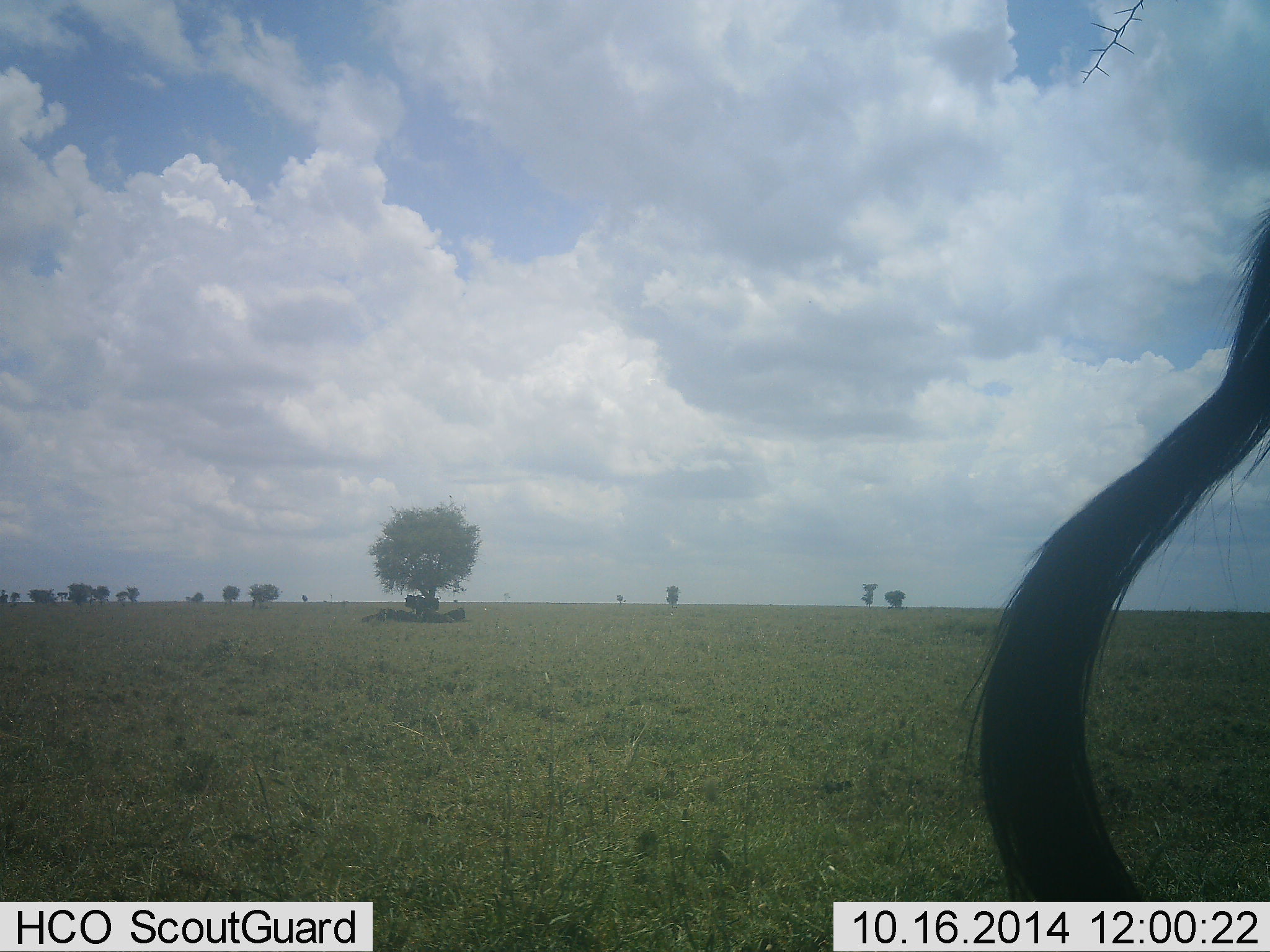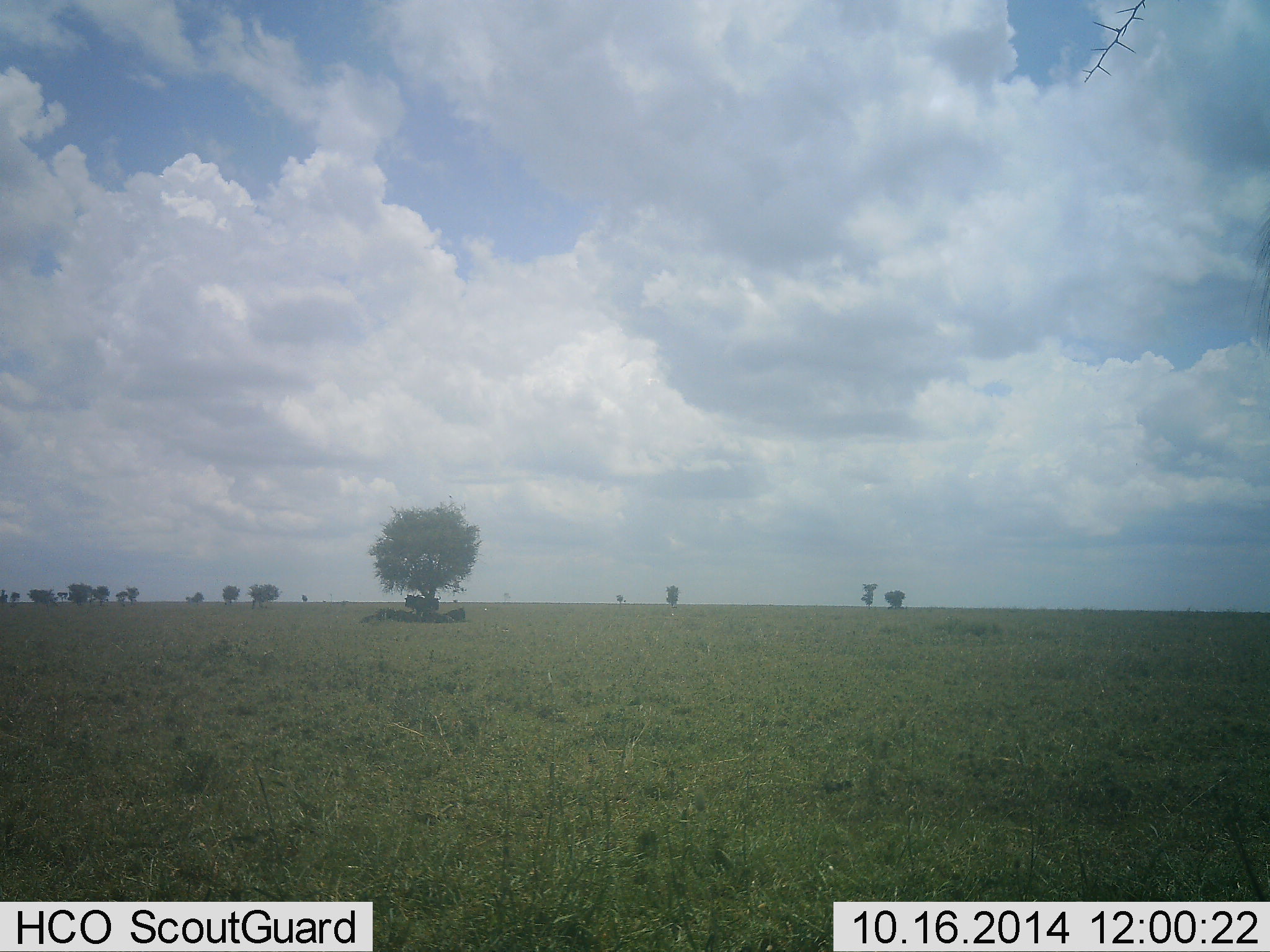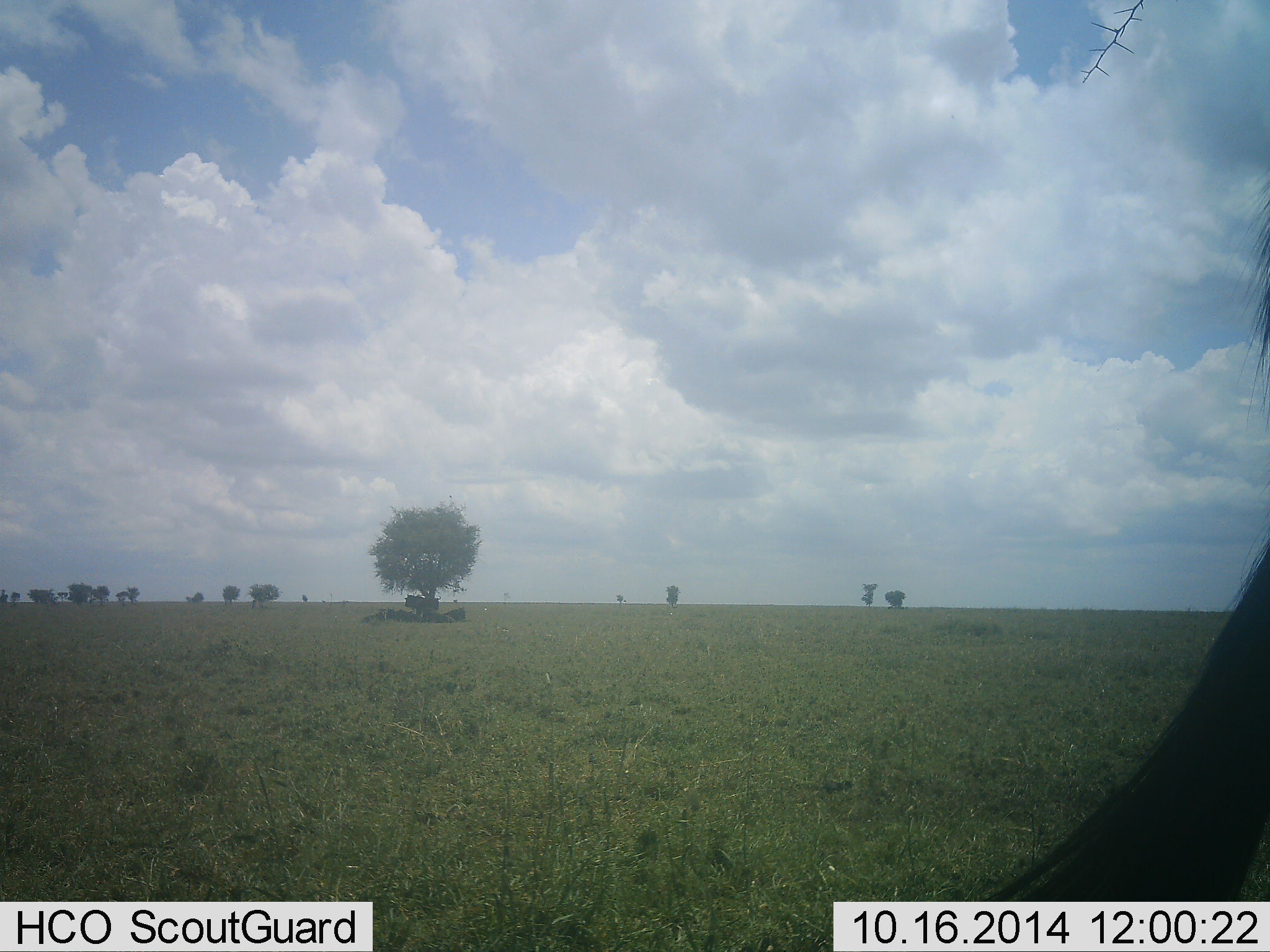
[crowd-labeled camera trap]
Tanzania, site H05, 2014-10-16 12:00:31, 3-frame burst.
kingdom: Animalia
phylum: Chordata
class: Mammalia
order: Artiodactyla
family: Bovidae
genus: Connochaetes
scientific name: Connochaetes taurinus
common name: blue wildebeest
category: wildebeest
Wildebeest (blue wildebeest) (Connochaetes taurinus), count 2. Behavior (volunteer vote fractions): standing 70%, resting 40%, moving 40%, interacting 10%. Young present (vote fraction): 0%. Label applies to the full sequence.